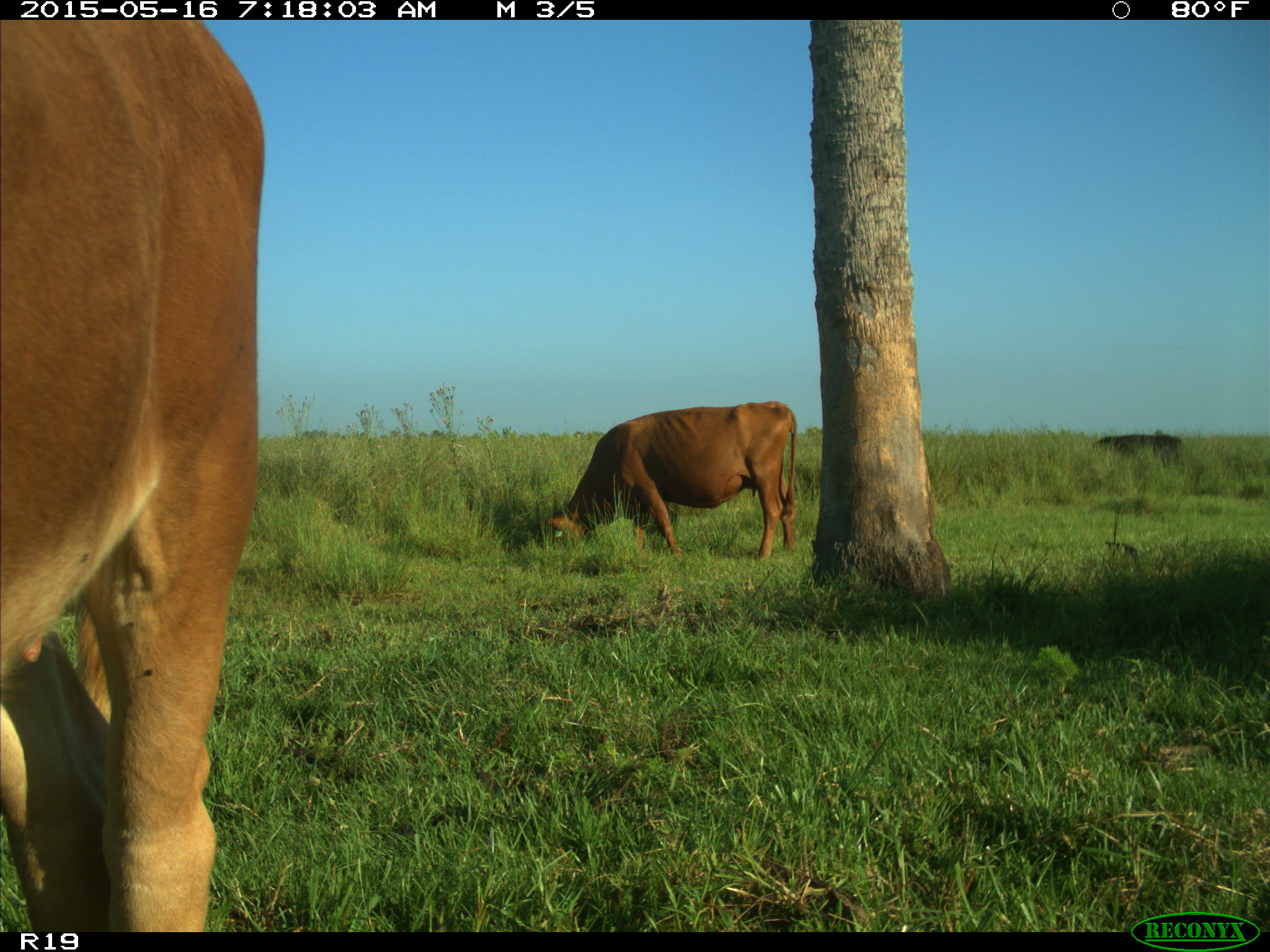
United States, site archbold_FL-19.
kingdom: Animalia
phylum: Chordata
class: Mammalia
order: Artiodactyla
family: Bovidae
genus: Bos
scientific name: Bos taurus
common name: domestic cow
Bos taurus (domestic cow).